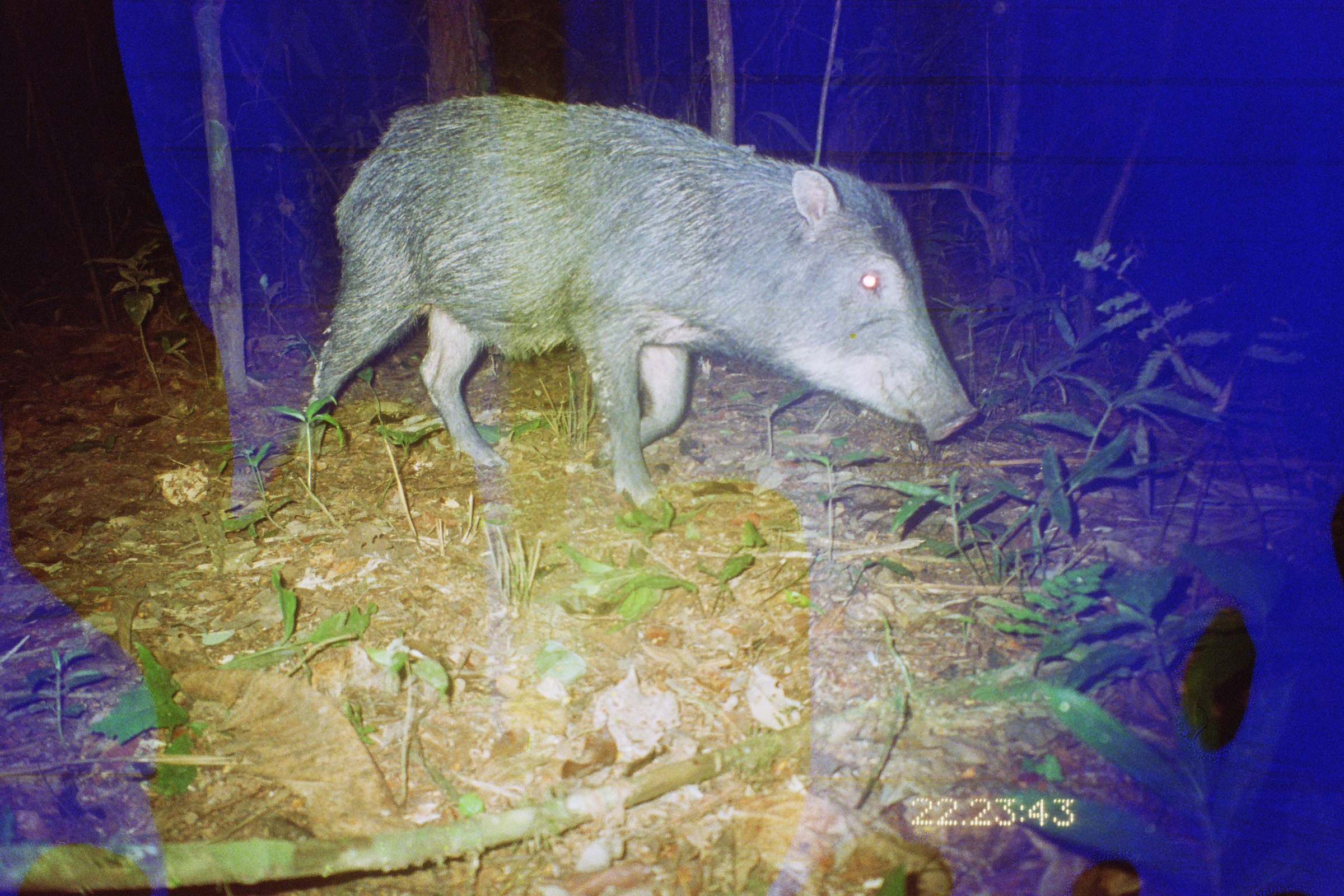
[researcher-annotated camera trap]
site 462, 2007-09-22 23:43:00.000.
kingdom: Animalia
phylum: Chordata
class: Mammalia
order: Artiodactyla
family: Tayassuidae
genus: Tayassu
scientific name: Tayassu pecari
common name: white-lipped peccary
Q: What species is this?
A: Tayassu pecari (white-lipped peccary).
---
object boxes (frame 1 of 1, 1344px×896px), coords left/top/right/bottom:
tayassu pecari: 295/93/979/523